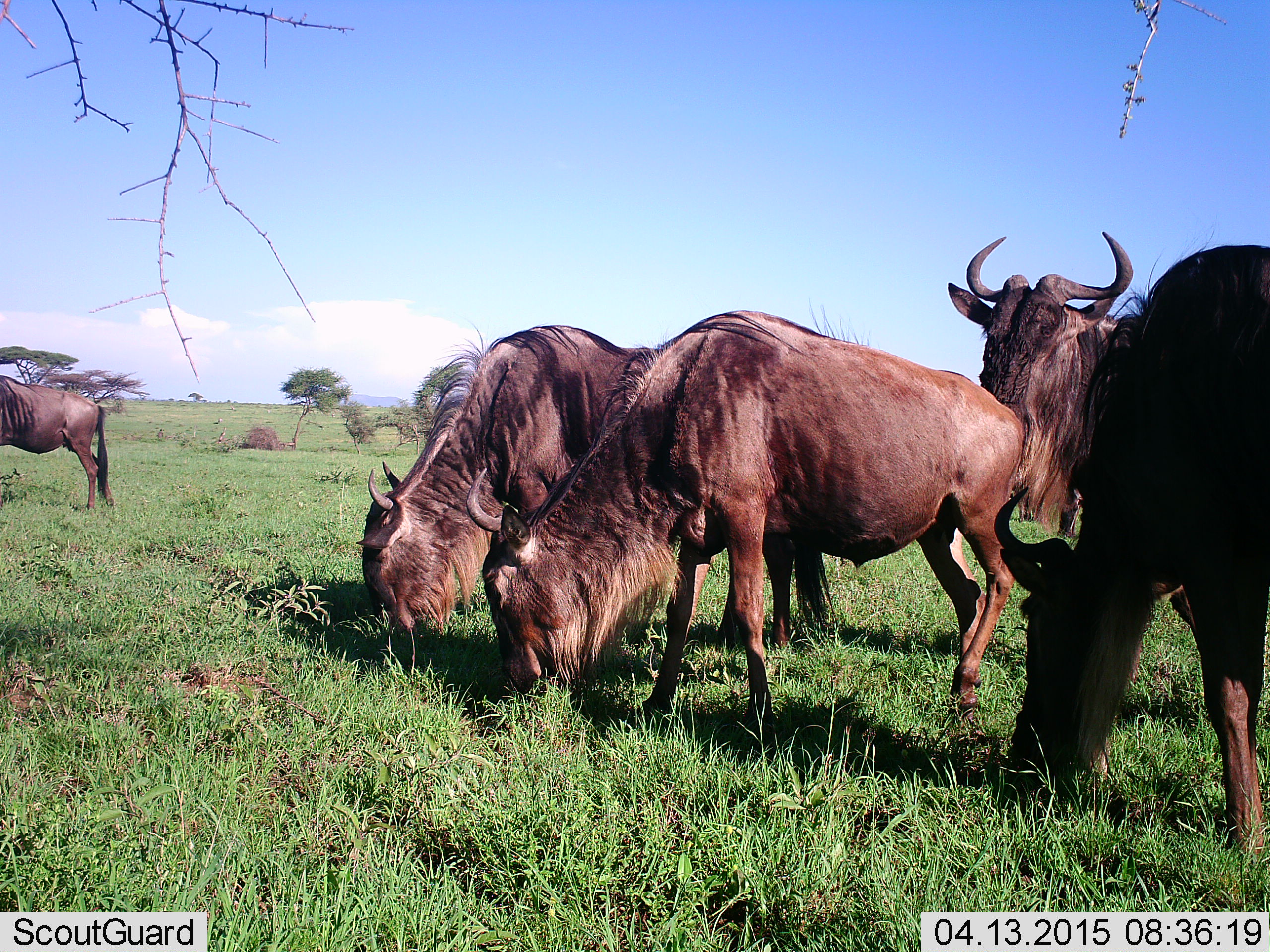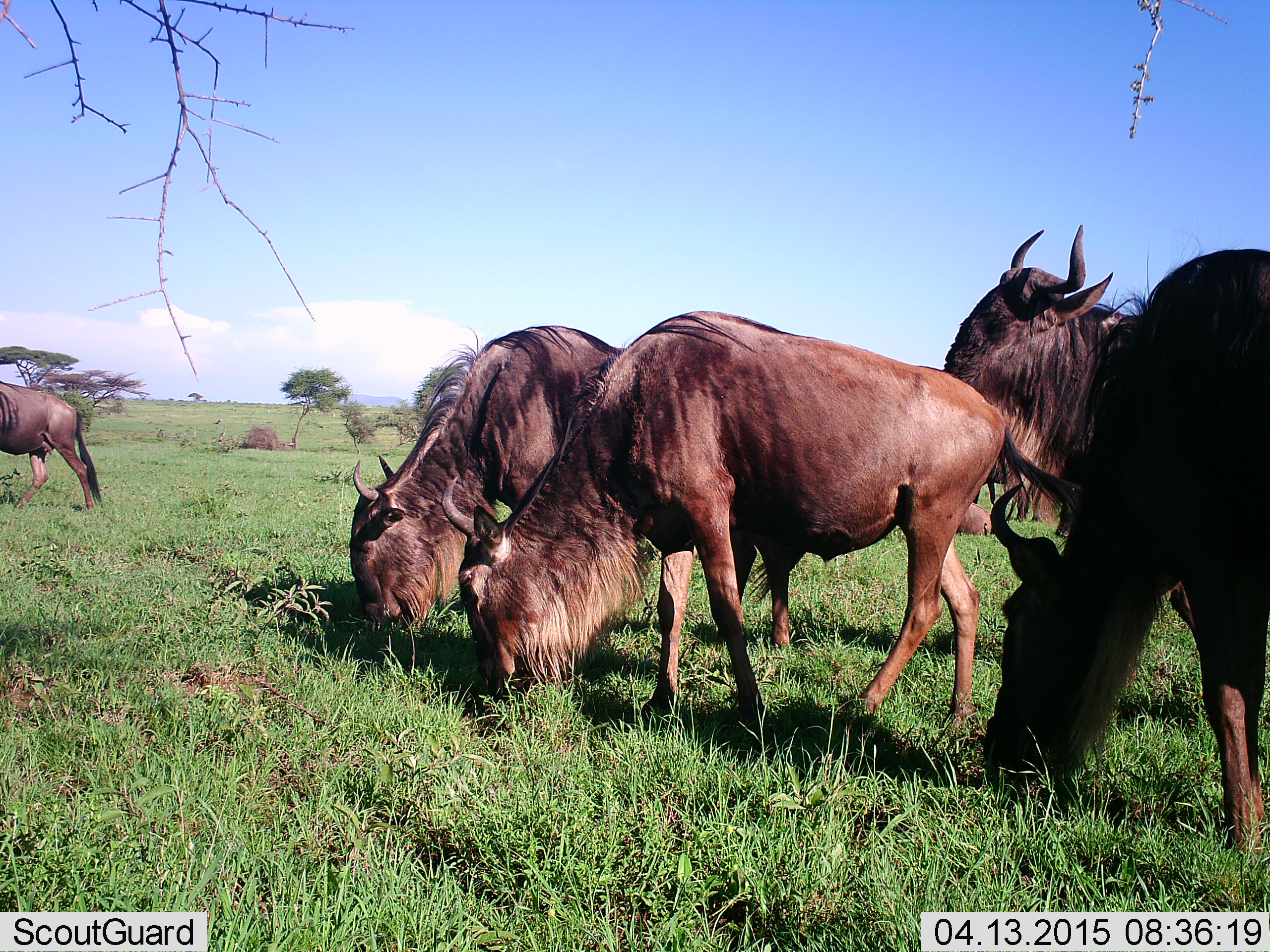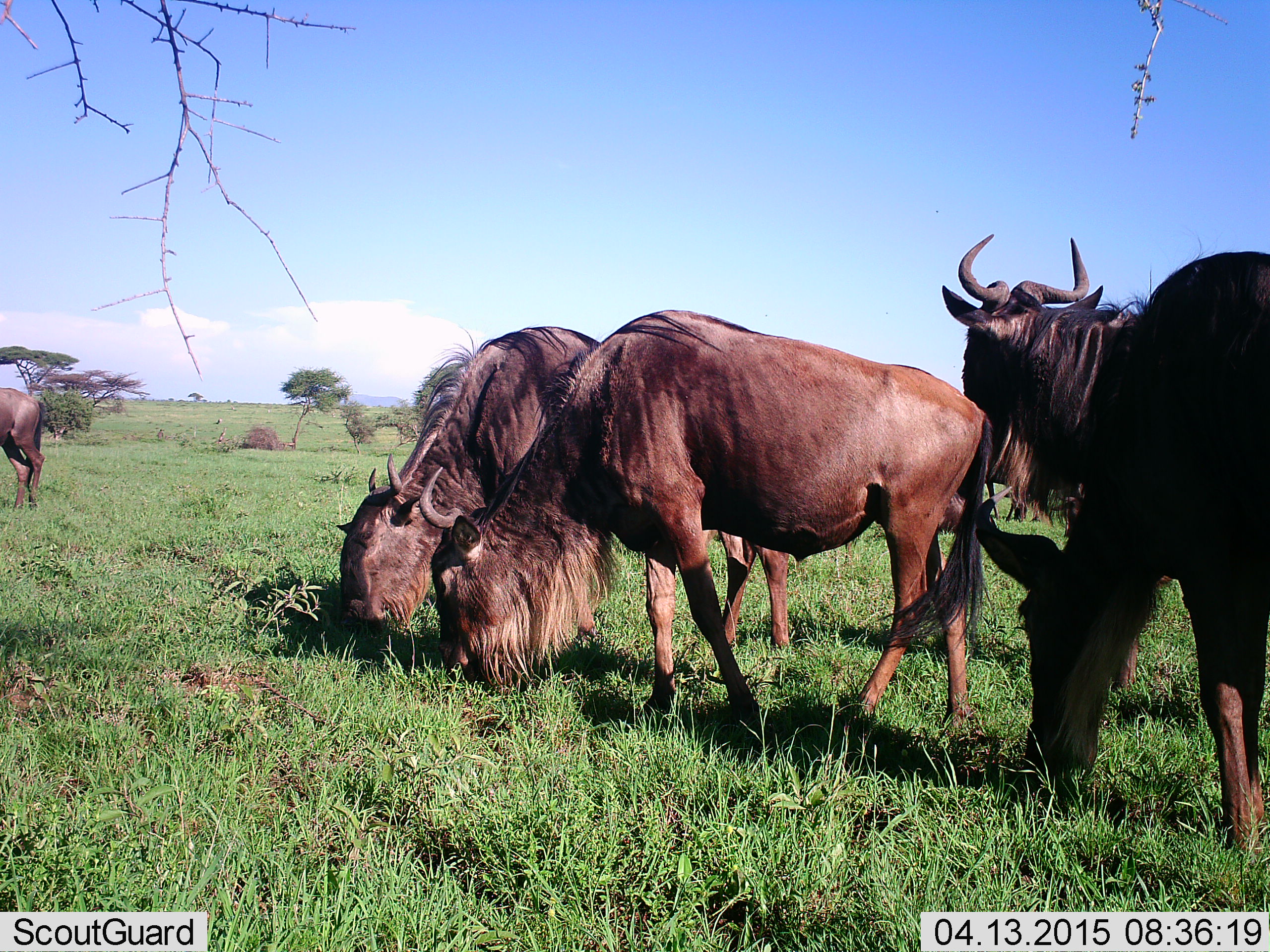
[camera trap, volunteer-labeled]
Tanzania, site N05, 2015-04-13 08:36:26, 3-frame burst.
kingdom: Animalia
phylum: Chordata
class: Mammalia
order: Artiodactyla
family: Bovidae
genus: Connochaetes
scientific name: Connochaetes taurinus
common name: blue wildebeest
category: wildebeest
Wildebeest (blue wildebeest) (Connochaetes taurinus), count 5. Behavior (volunteer vote fractions): standing 50%, resting 10%, moving 0%, interacting 0%. Young present (vote fraction): 0%. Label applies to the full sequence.